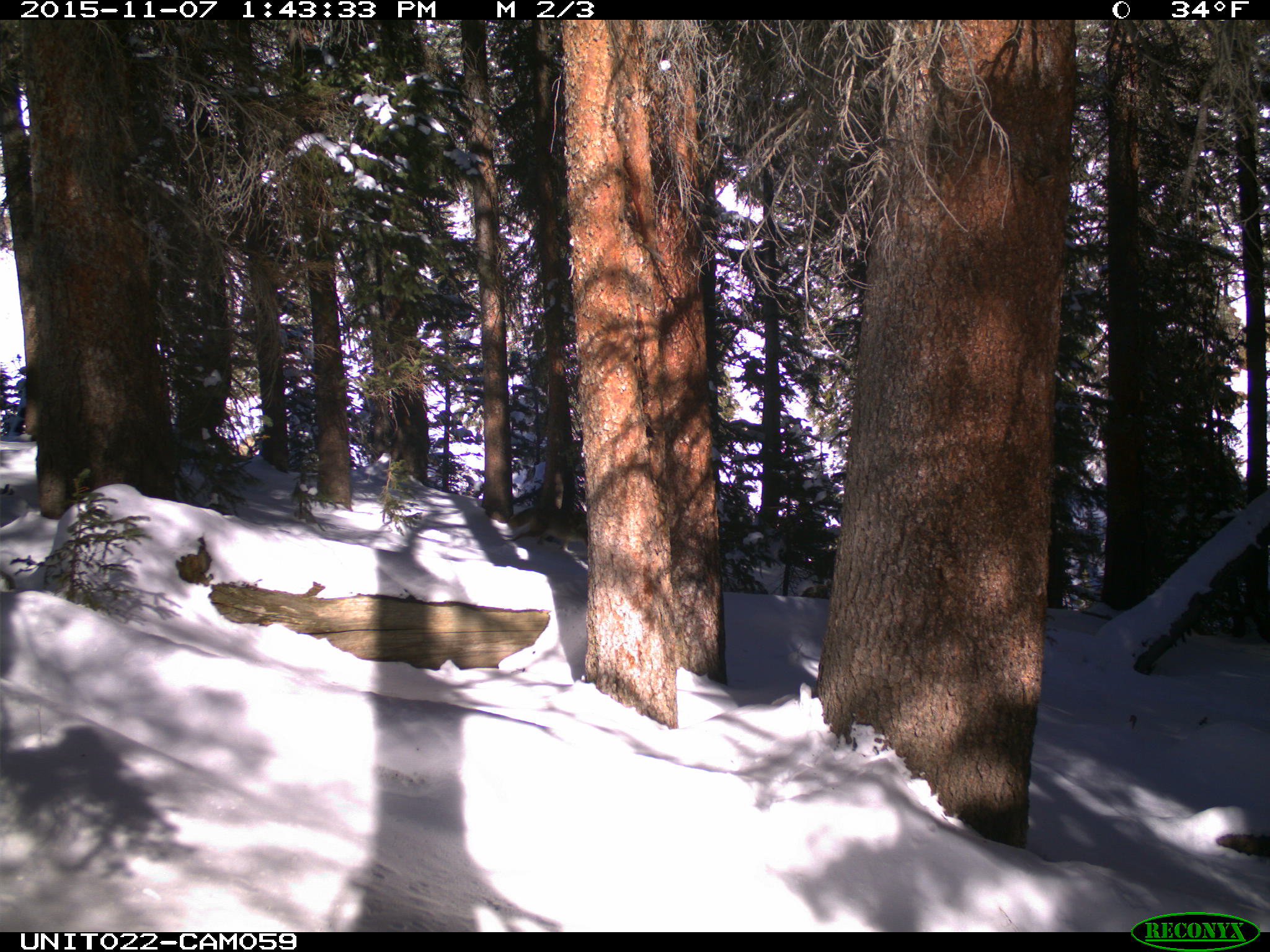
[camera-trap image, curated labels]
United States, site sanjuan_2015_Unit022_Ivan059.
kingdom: Animalia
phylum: Chordata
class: Mammalia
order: Carnivora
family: Canidae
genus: Canis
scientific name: Canis latrans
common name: coyote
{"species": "Canis latrans (coyote)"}